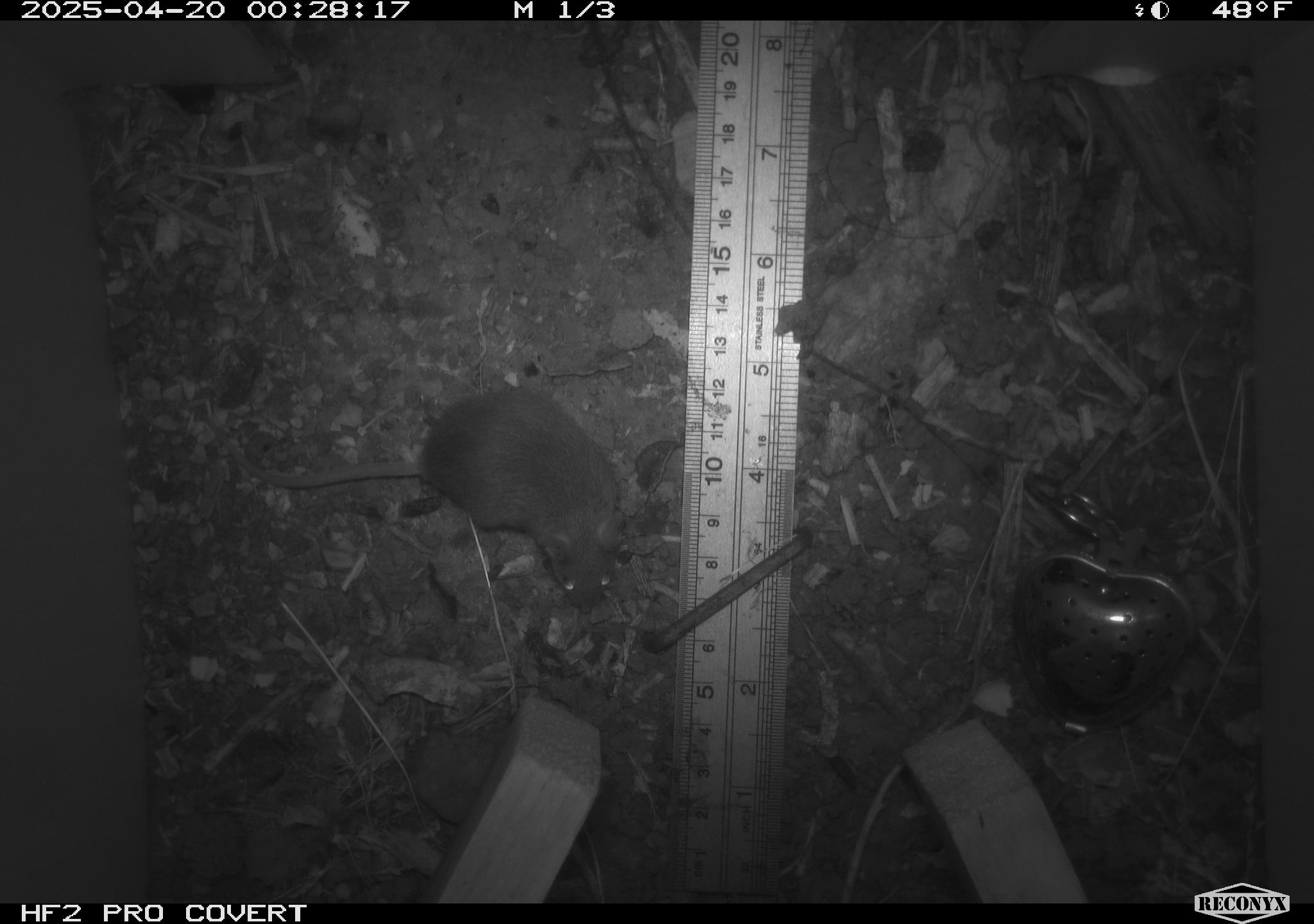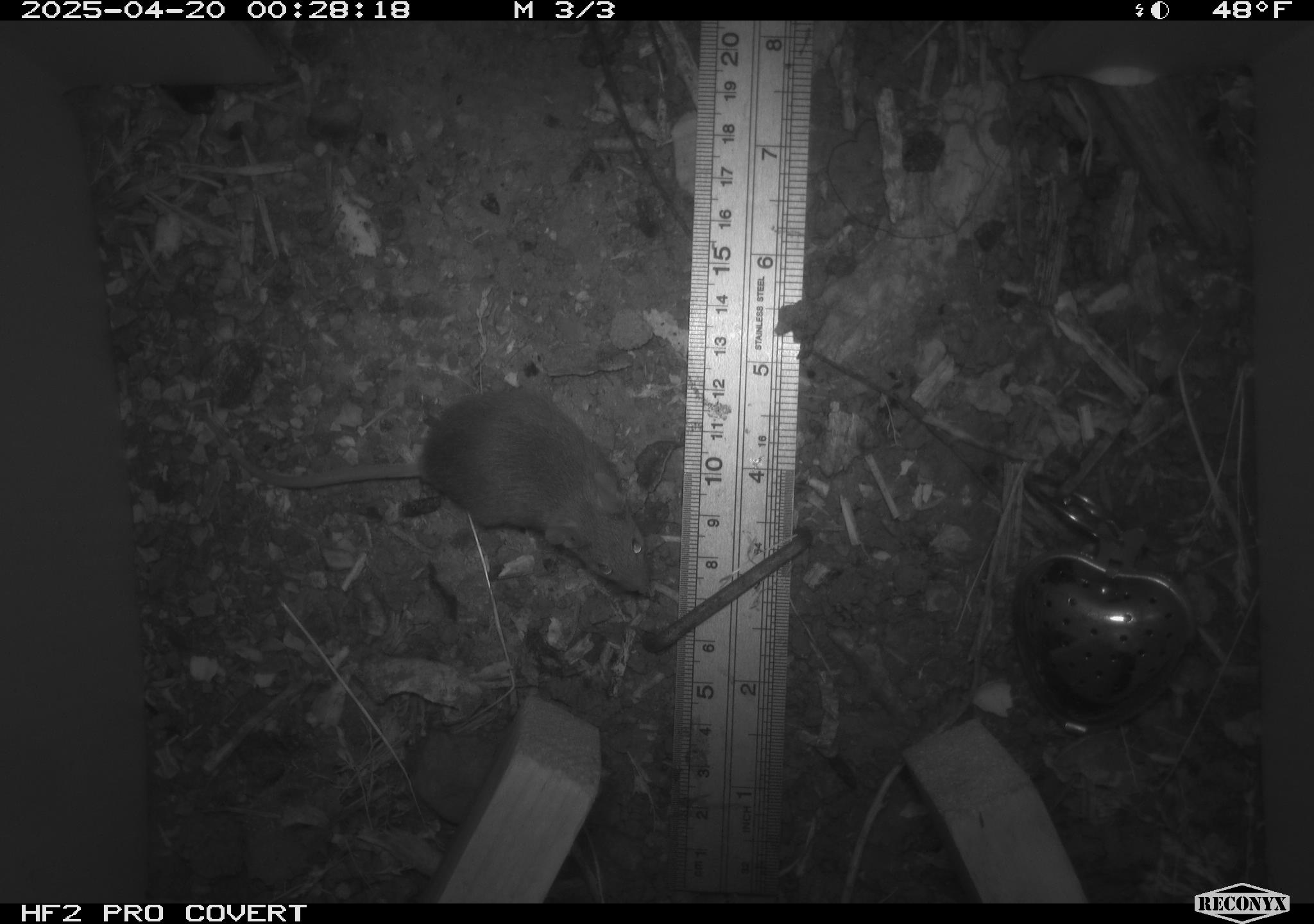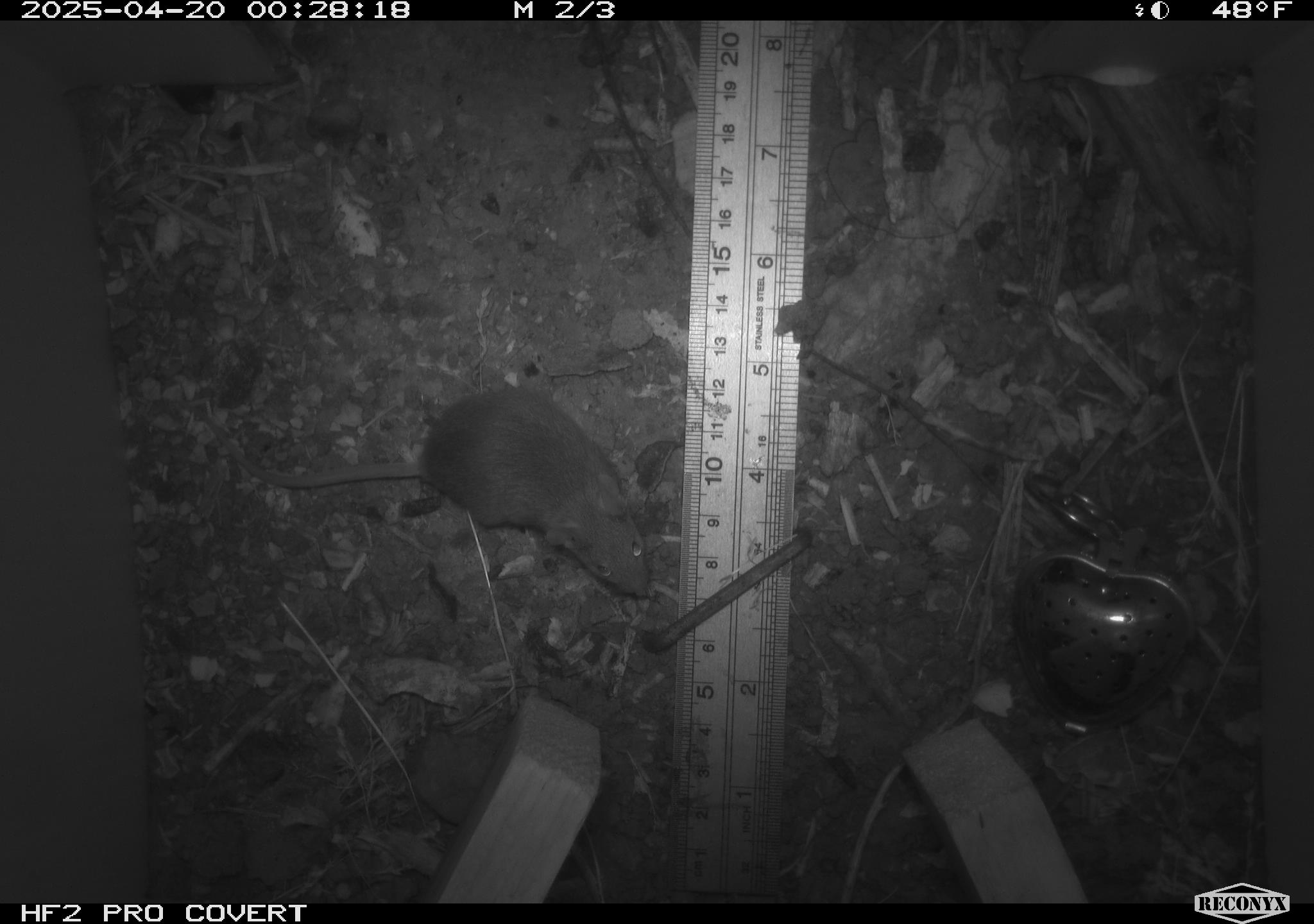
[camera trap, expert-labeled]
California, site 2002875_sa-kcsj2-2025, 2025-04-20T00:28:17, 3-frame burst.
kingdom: Animalia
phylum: Chordata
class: Mammalia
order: Rodentia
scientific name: Rodentia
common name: rodent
Rodent (Rodentia).